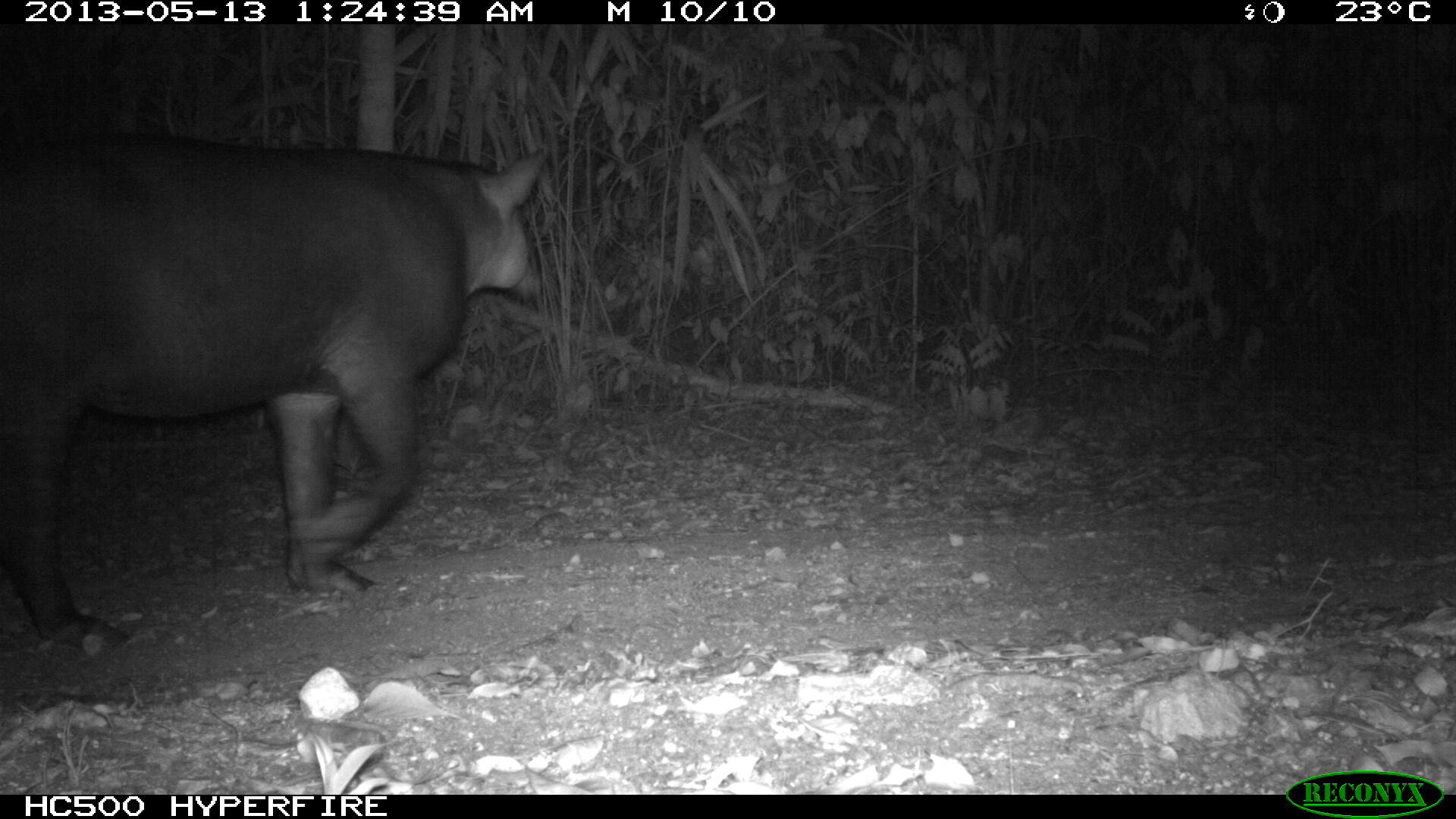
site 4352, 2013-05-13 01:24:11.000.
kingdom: Animalia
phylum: Chordata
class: Mammalia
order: Perissodactyla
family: Tapiridae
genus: Tapirus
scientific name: Tapirus bairdii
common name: baird's tapir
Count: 2.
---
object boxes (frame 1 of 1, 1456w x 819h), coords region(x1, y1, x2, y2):
tapirus bairdii: region(0, 124, 548, 651)